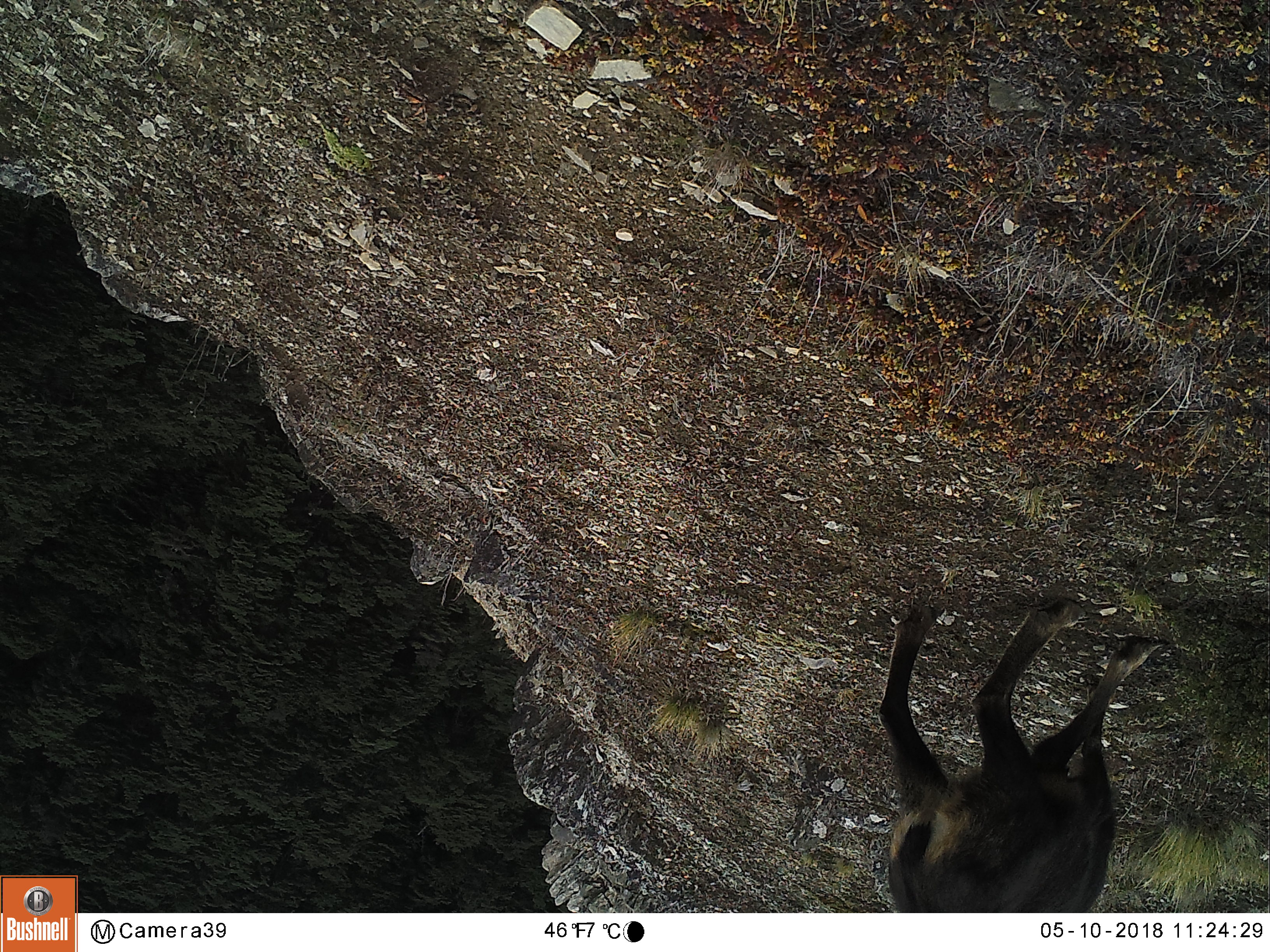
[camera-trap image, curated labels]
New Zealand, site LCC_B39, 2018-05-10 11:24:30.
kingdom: Animalia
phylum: Chordata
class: Mammalia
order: Artiodactyla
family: Bovidae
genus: Rupicapra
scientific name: Rupicapra rupicapra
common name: alpine chamois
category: chamois